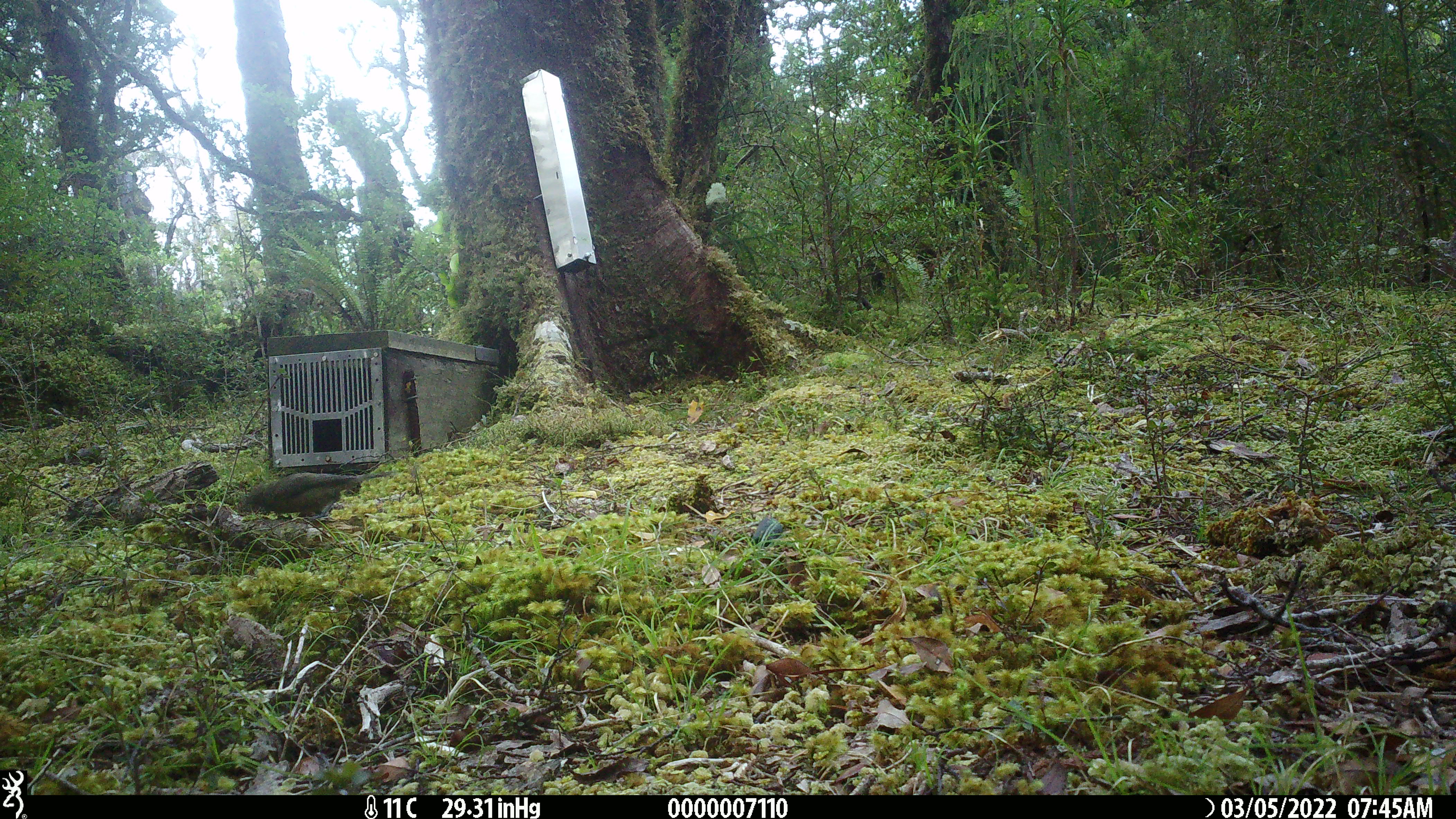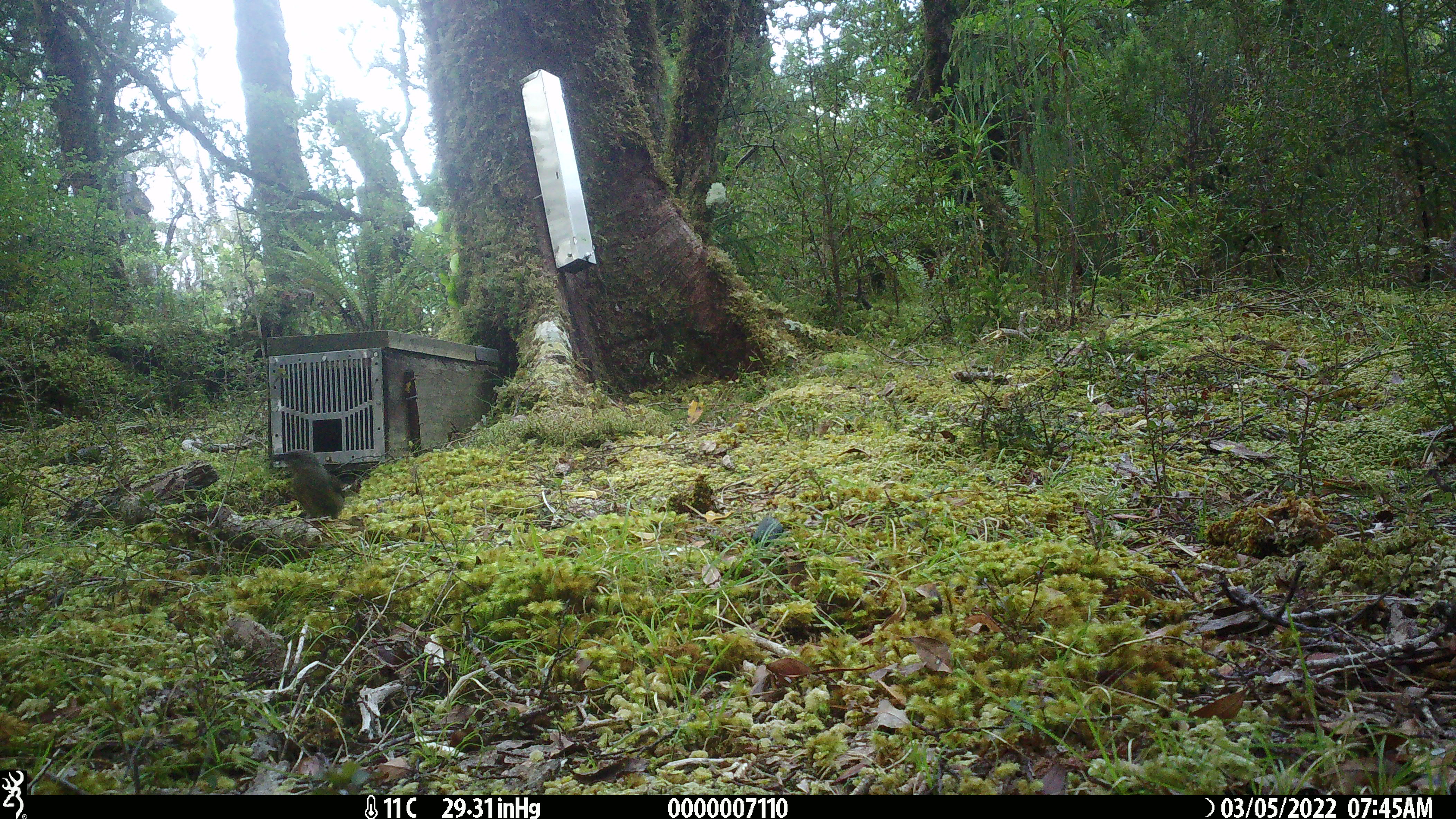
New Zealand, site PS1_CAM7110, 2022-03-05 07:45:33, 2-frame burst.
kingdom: Animalia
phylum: Chordata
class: Aves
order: Passeriformes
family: Meliphagidae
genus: Anthornis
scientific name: Anthornis melanura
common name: new zealand bellbird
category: bellbird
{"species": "bellbird (new zealand bellbird) (Anthornis melanura)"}